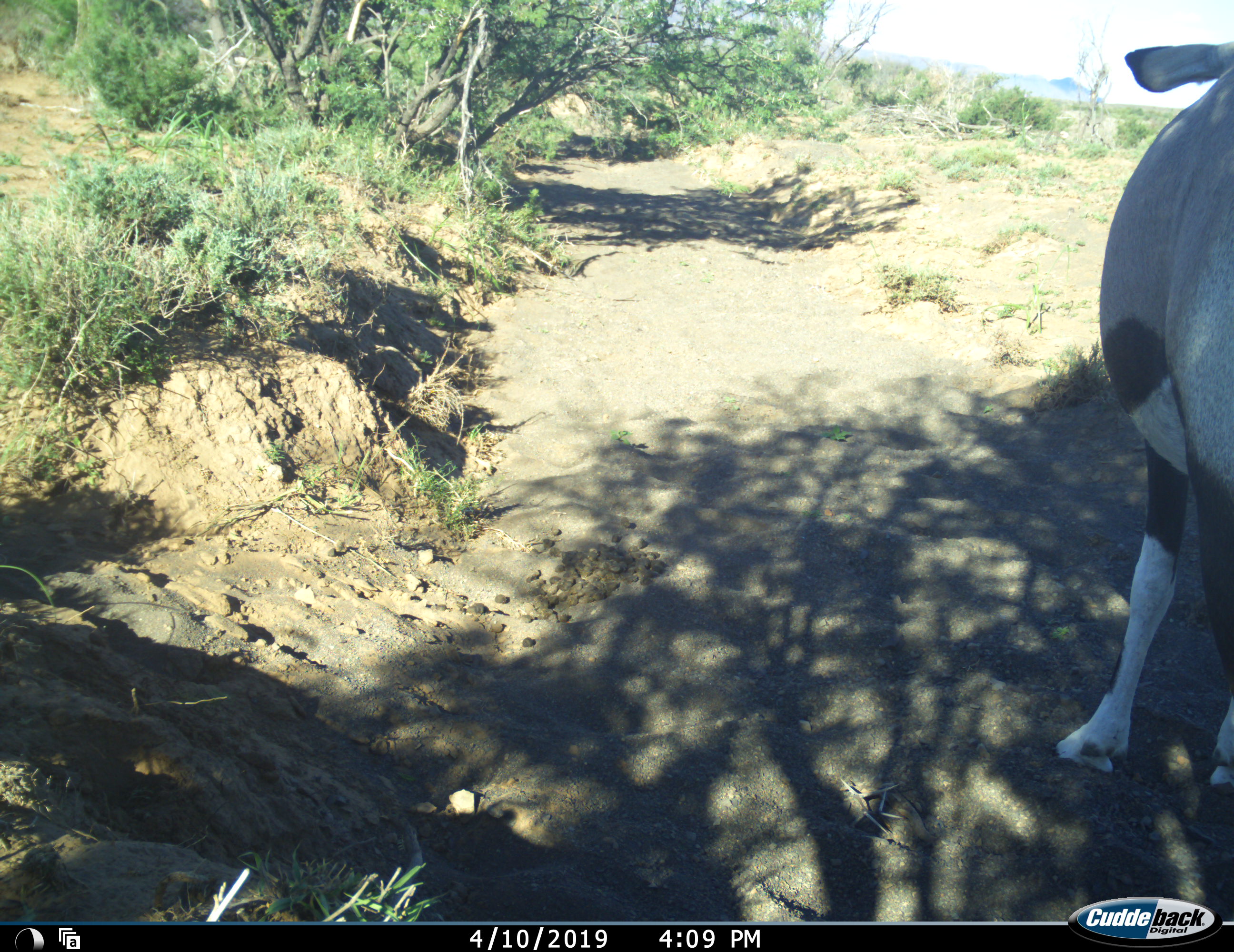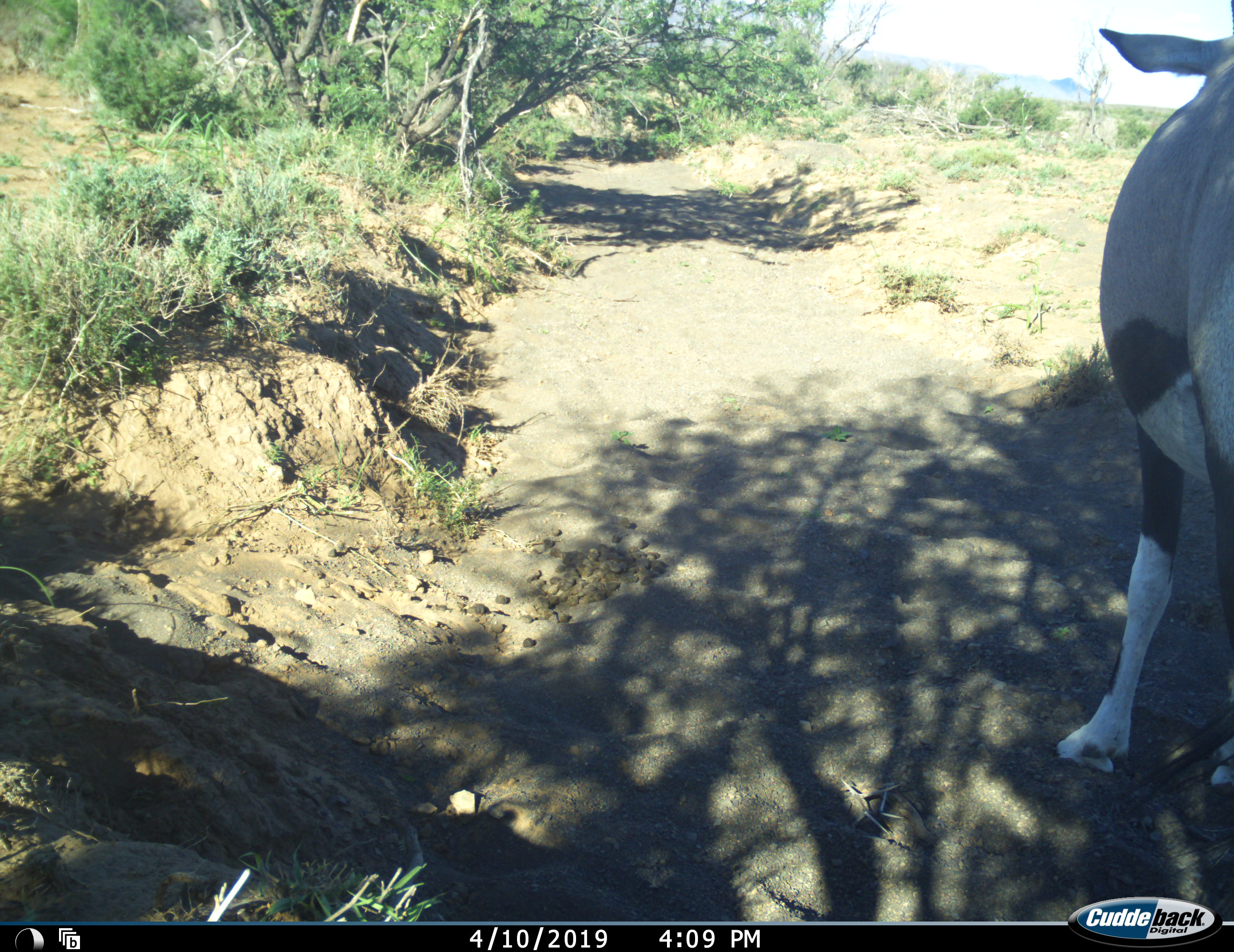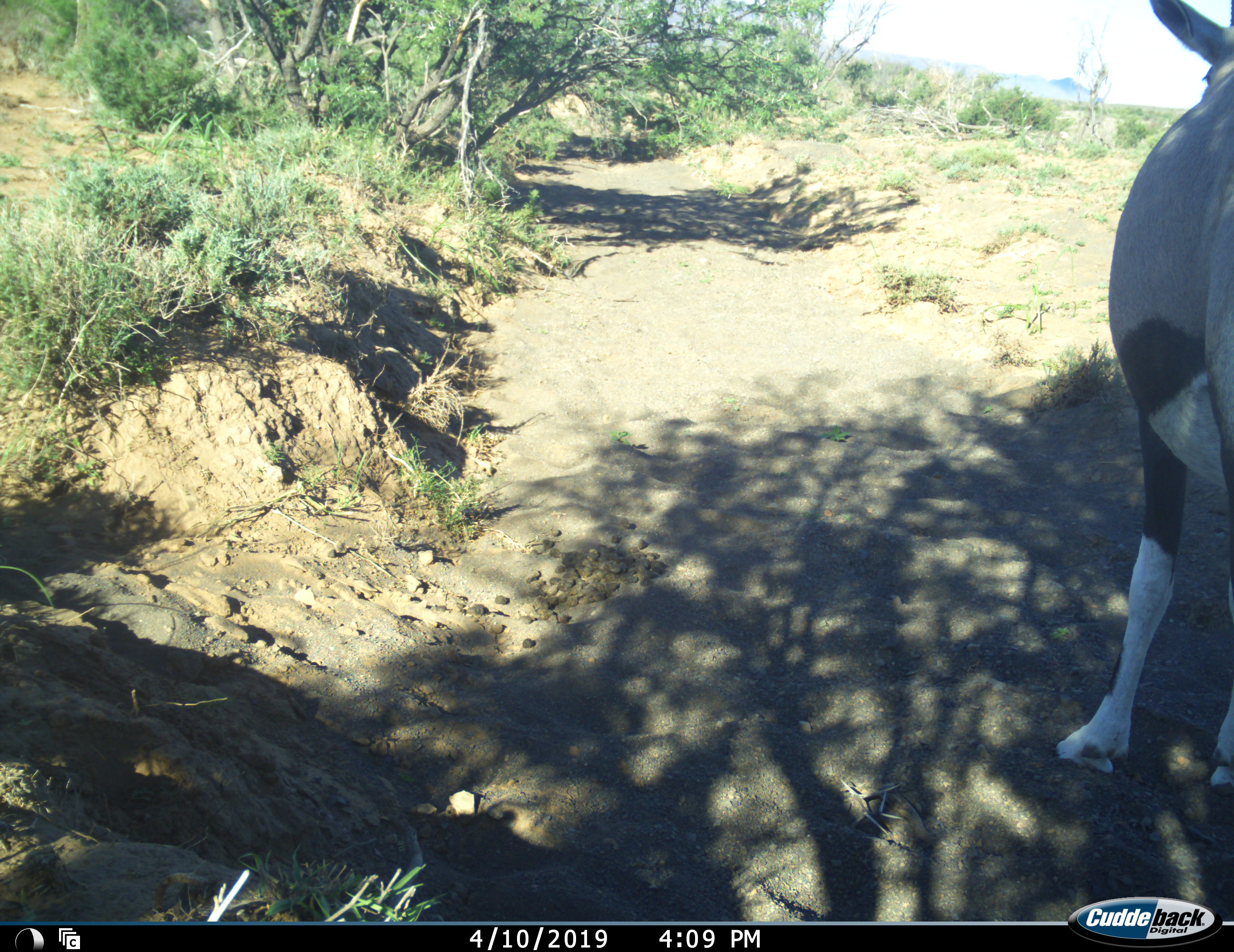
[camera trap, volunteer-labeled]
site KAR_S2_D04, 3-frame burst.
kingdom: Animalia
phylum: Chordata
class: Mammalia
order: Artiodactyla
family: Bovidae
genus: Oryx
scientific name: Oryx gazella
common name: gemsbok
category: oryx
Oryx (gemsbok) (Oryx gazella), count 1. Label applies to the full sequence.